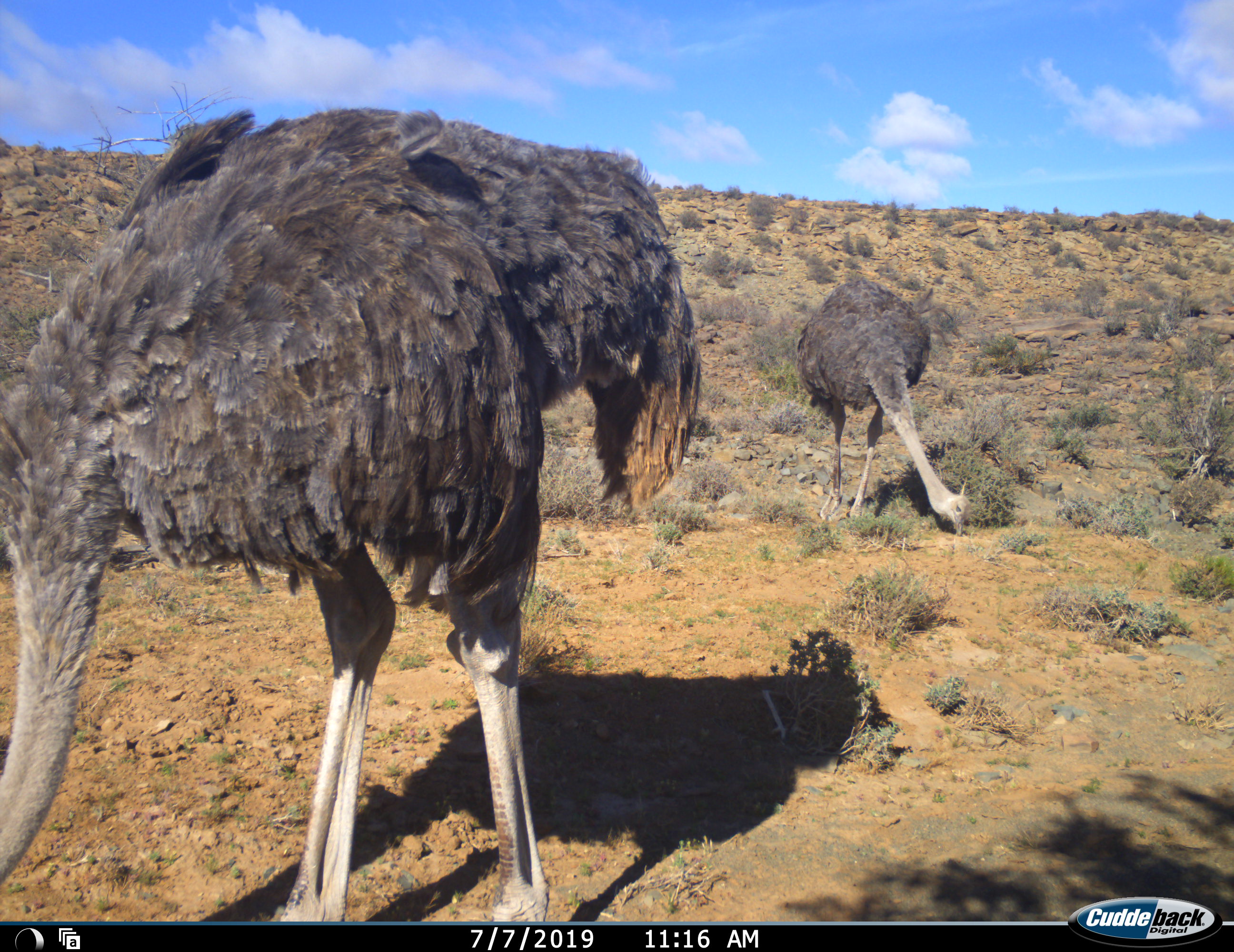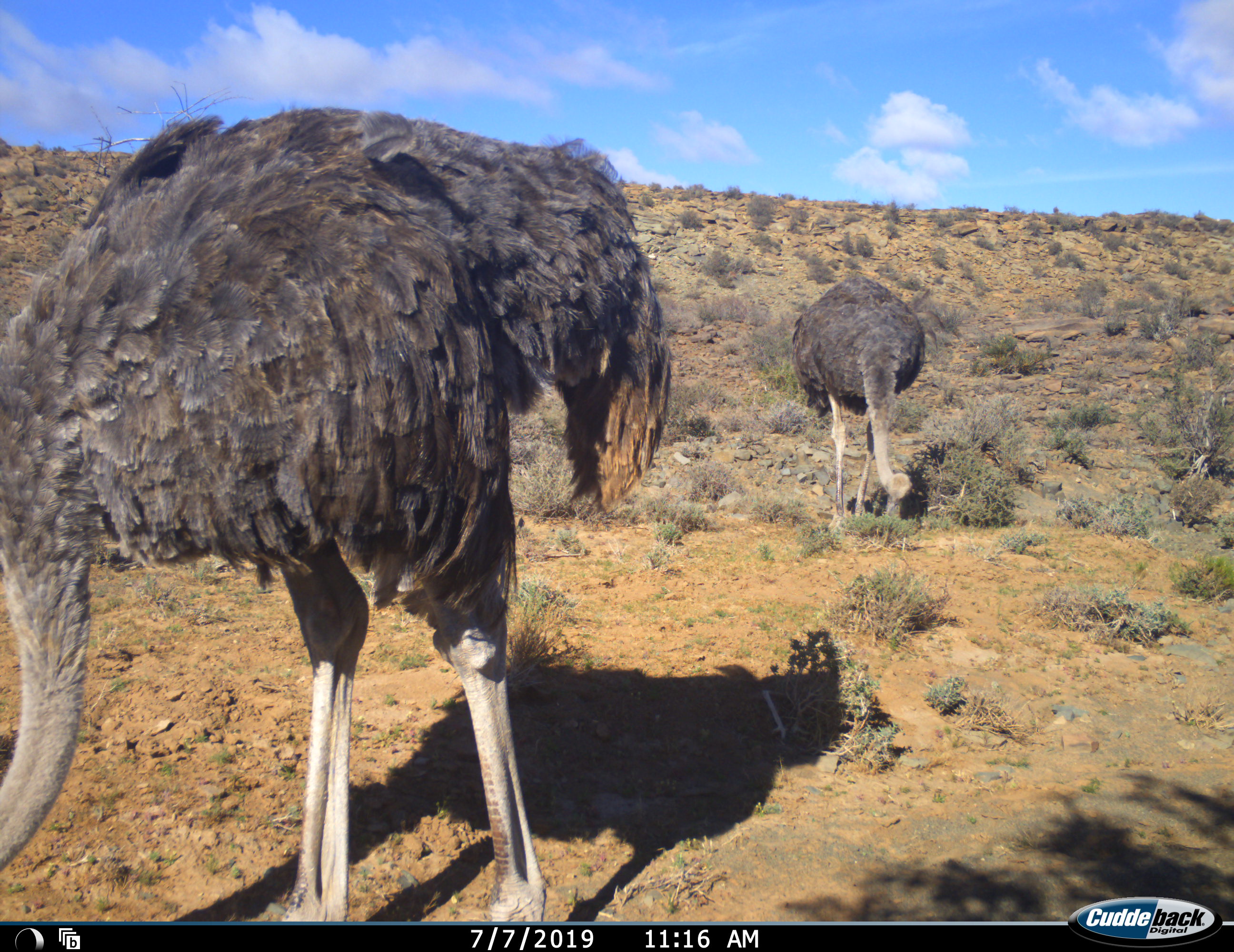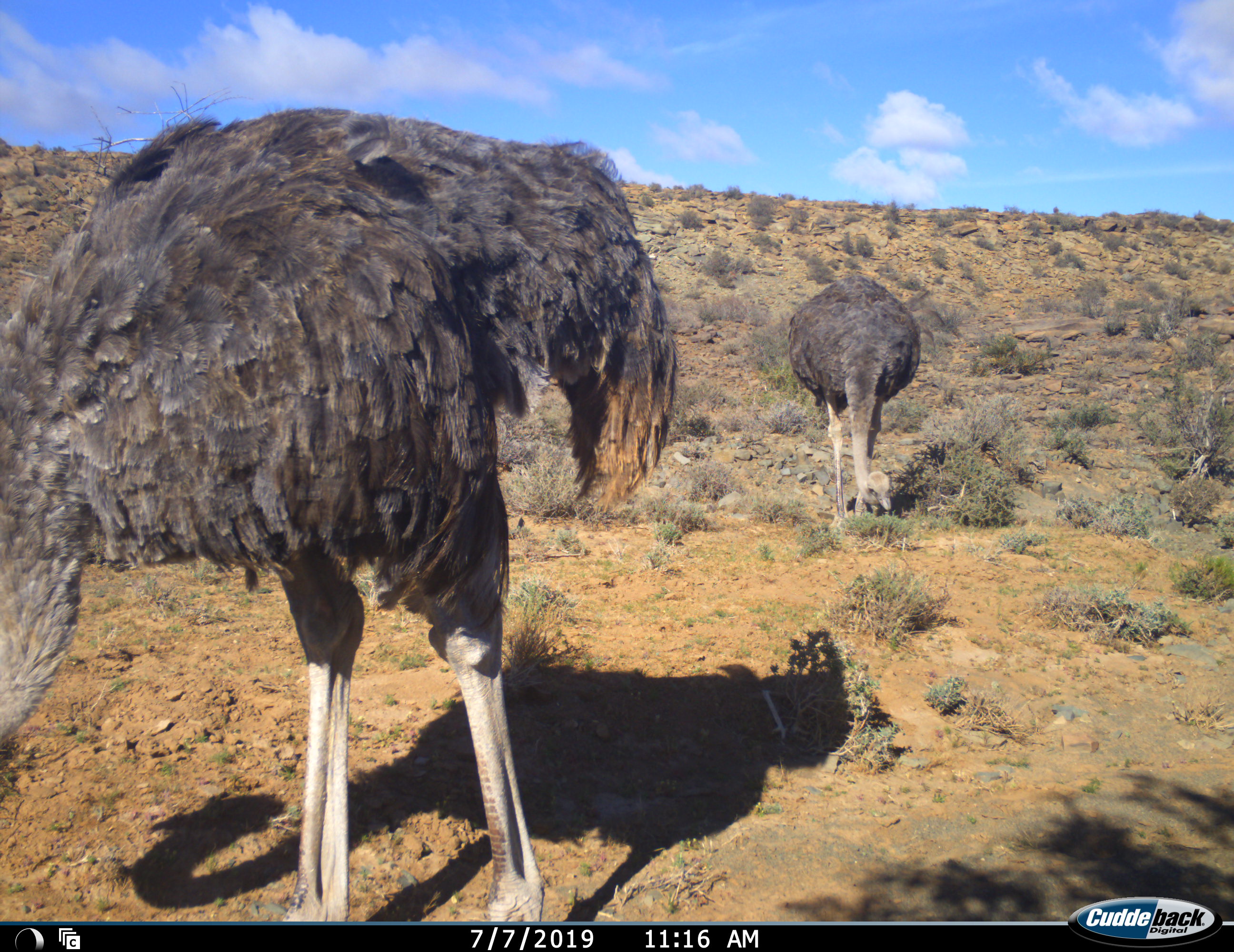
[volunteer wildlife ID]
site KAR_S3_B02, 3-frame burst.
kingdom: Animalia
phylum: Chordata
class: Aves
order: Struthioniformes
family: Struthionidae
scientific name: Struthionidae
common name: ostrich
Ostrich (Struthionidae), count 2. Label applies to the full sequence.